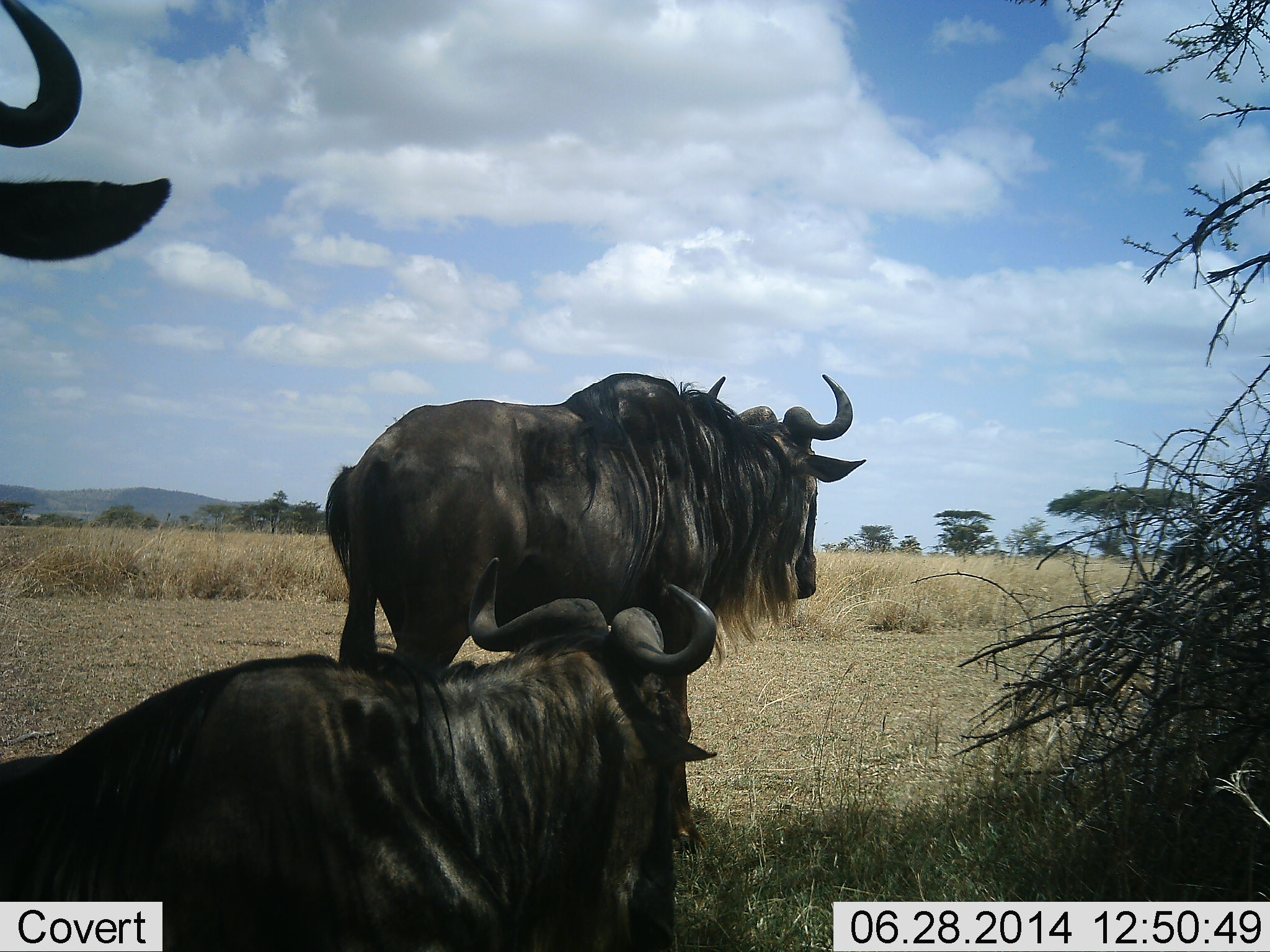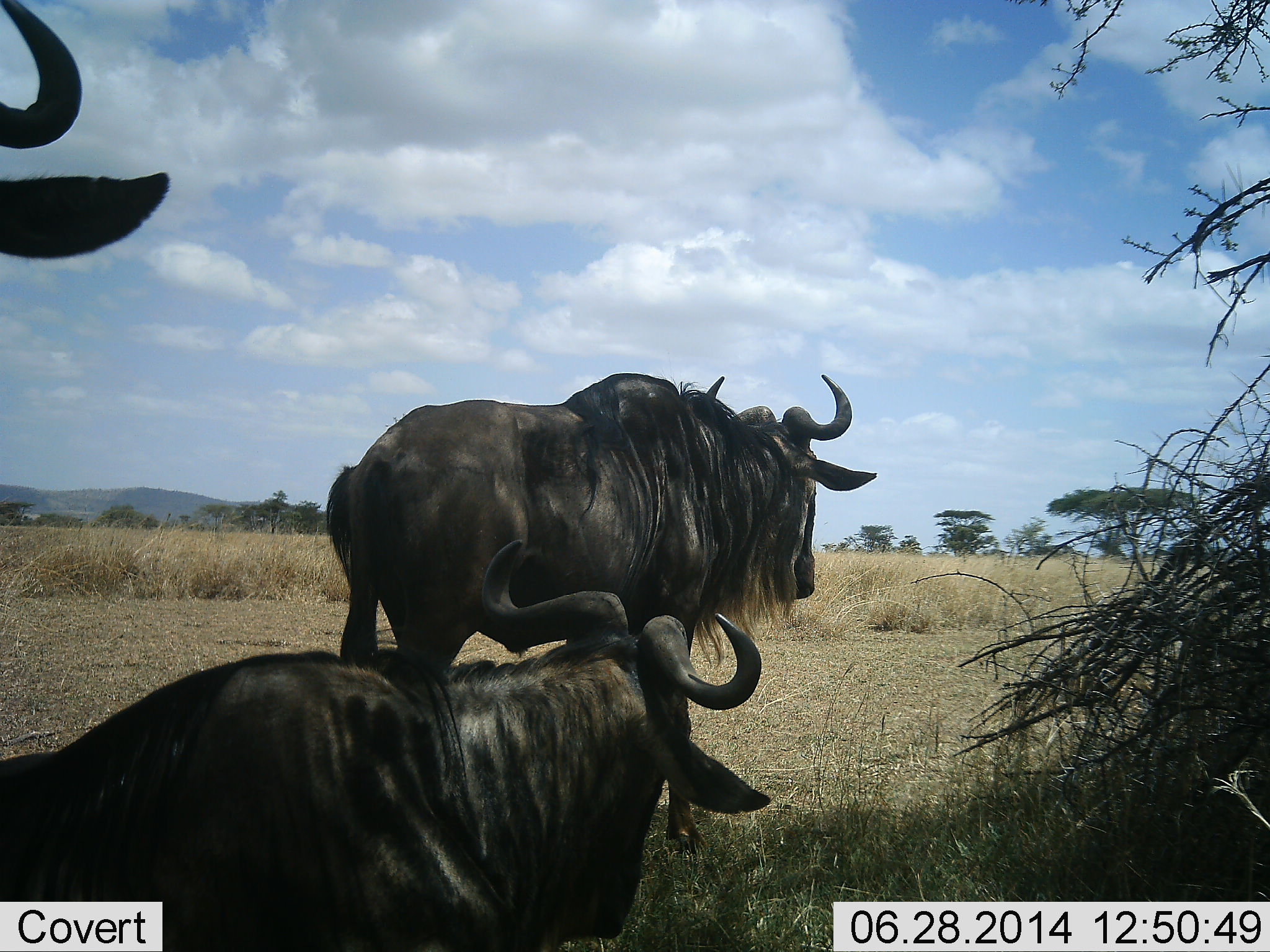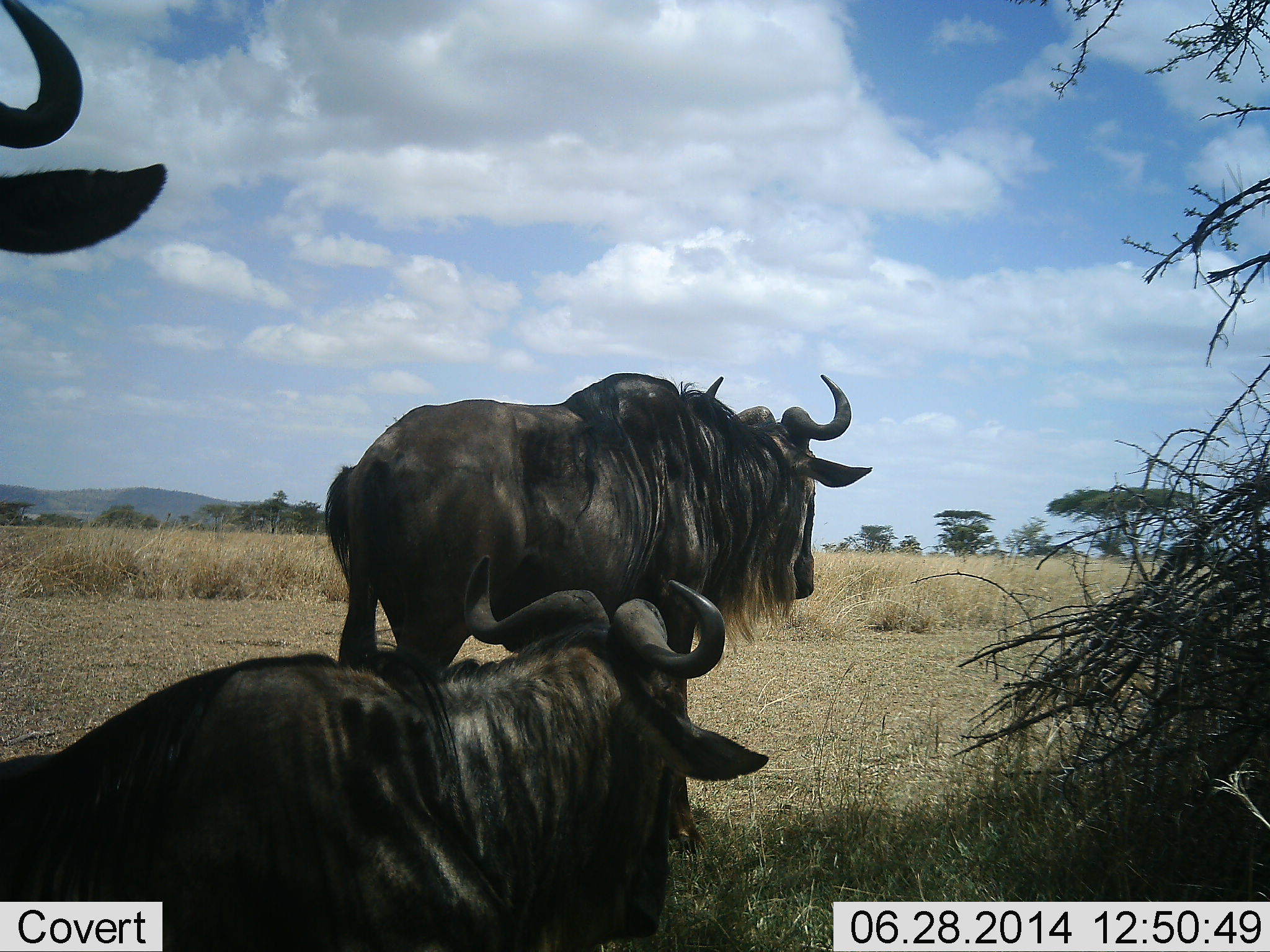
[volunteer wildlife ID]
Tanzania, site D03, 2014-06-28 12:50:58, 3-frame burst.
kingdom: Animalia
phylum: Chordata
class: Mammalia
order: Artiodactyla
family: Bovidae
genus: Connochaetes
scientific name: Connochaetes taurinus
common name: blue wildebeest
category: wildebeest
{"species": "wildebeest (blue wildebeest) (Connochaetes taurinus)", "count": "3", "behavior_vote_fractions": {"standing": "90%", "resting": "90%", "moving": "0%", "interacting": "0%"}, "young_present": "0%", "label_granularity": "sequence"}